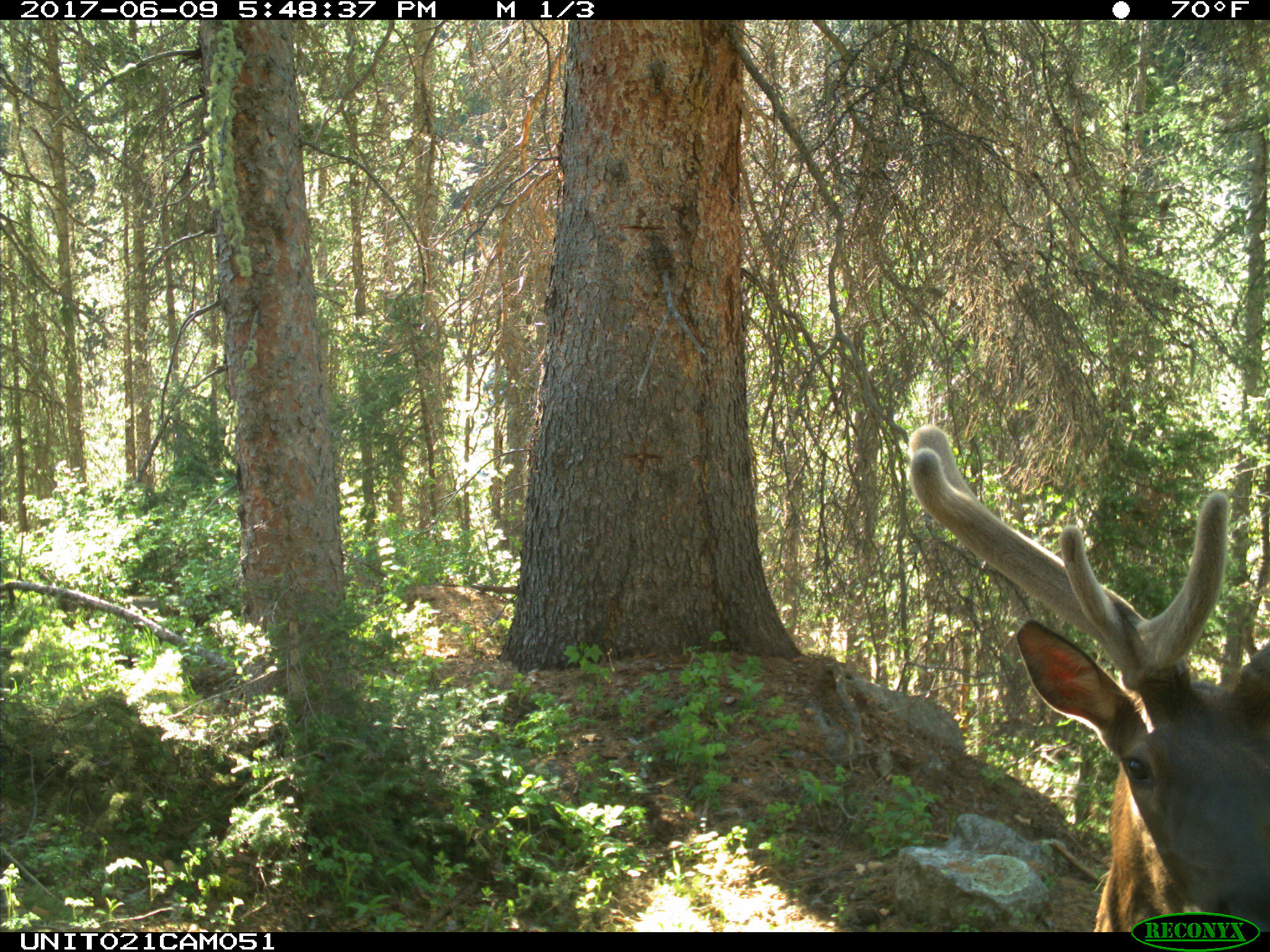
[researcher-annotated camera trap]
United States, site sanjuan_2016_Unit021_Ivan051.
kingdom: Animalia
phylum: Chordata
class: Mammalia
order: Artiodactyla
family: Cervidae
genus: Cervus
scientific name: Cervus elaphus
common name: red deer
Cervus elaphus (red deer).